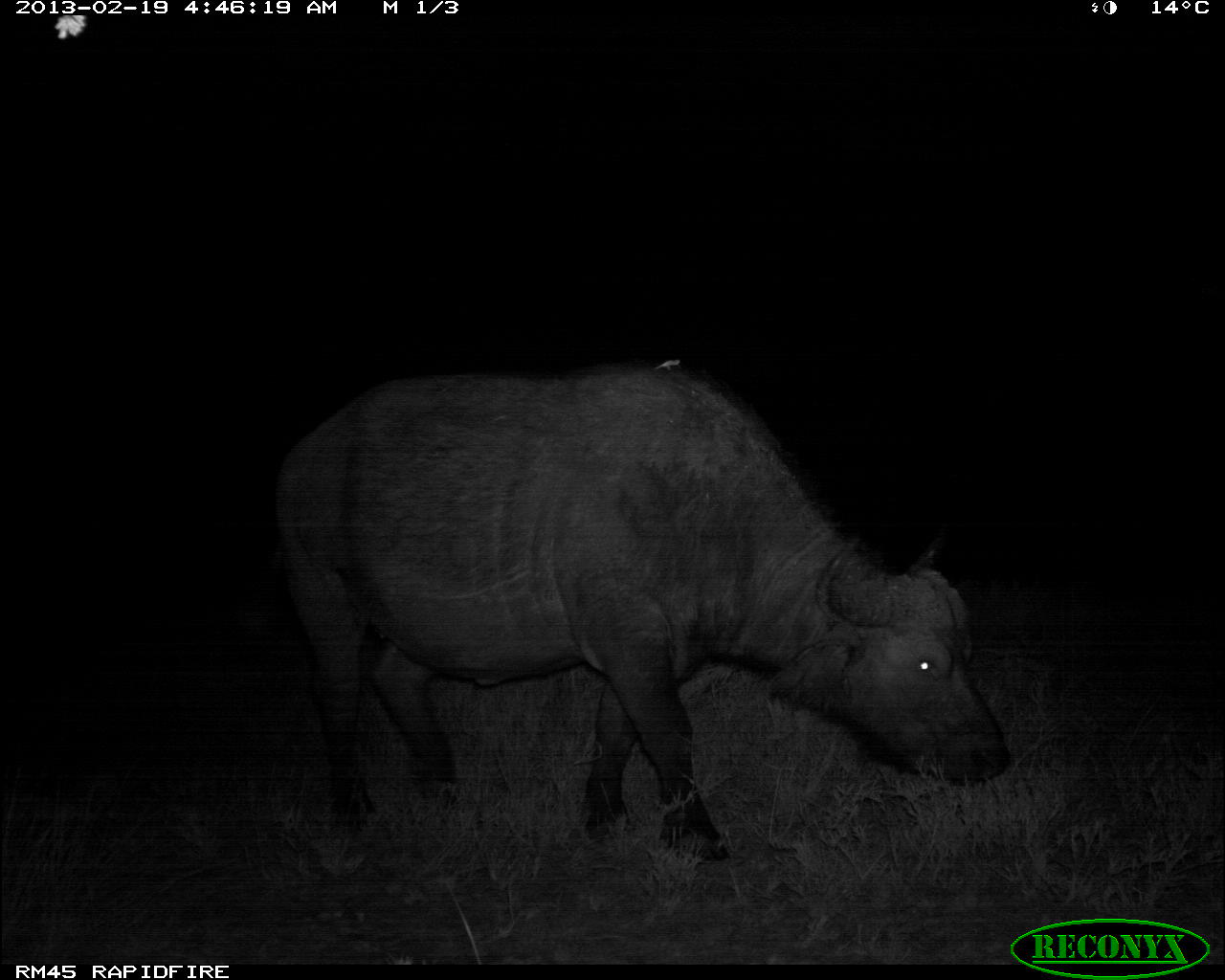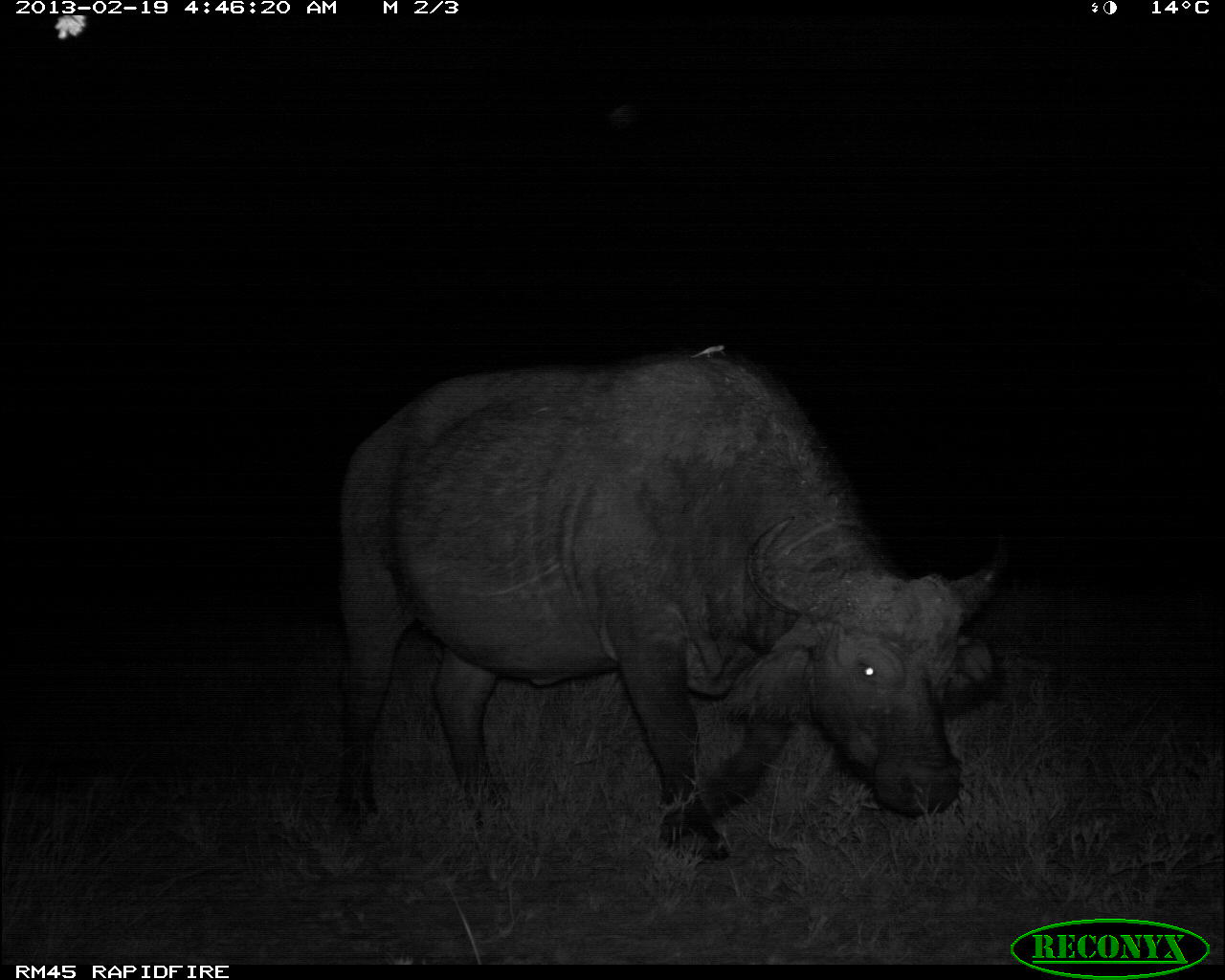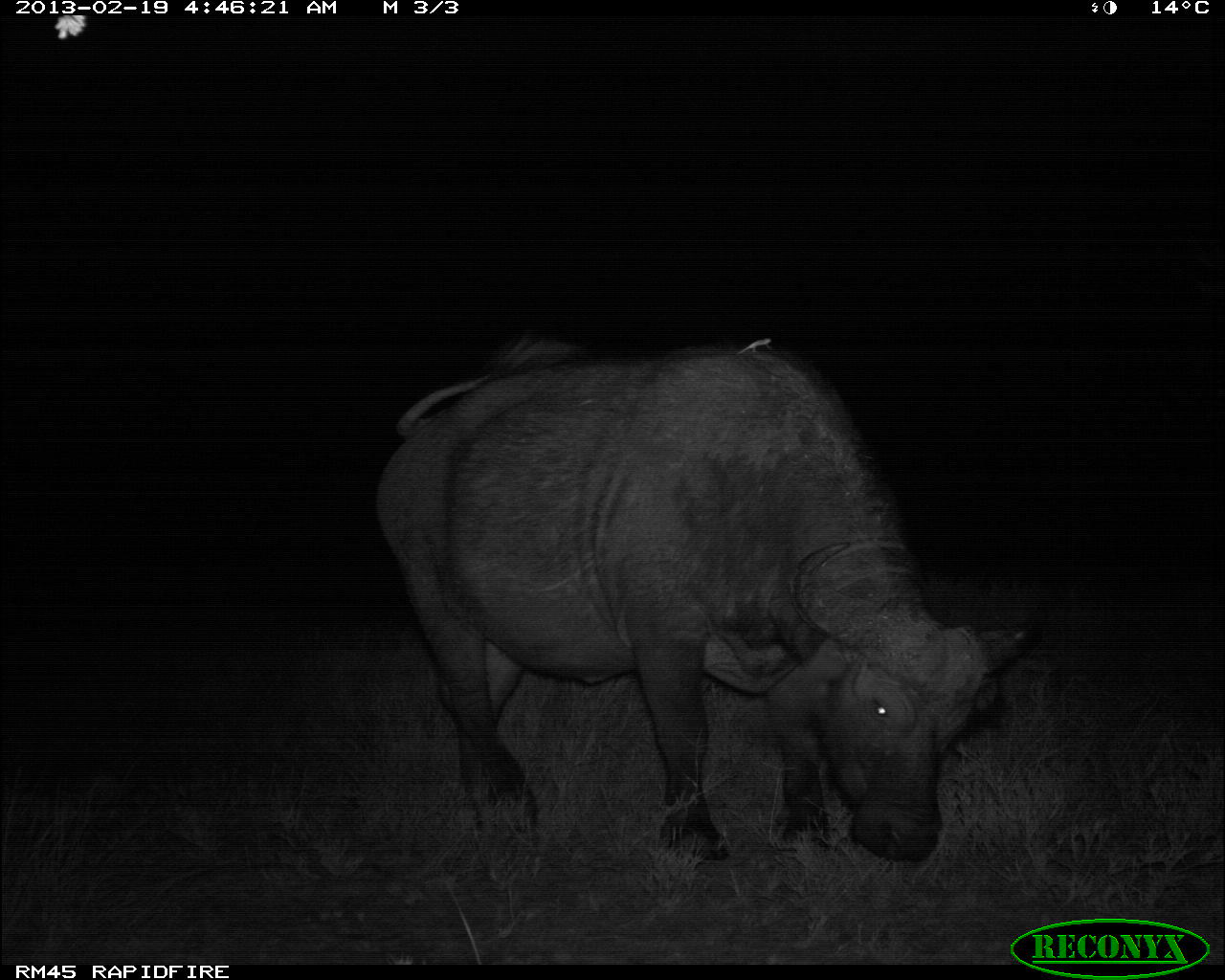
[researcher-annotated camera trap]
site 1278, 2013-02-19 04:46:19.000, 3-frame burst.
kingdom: Animalia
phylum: Chordata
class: Mammalia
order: Artiodactyla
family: Bovidae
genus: Syncerus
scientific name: Syncerus caffer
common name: african buffalo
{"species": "Syncerus caffer (african buffalo)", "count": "1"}